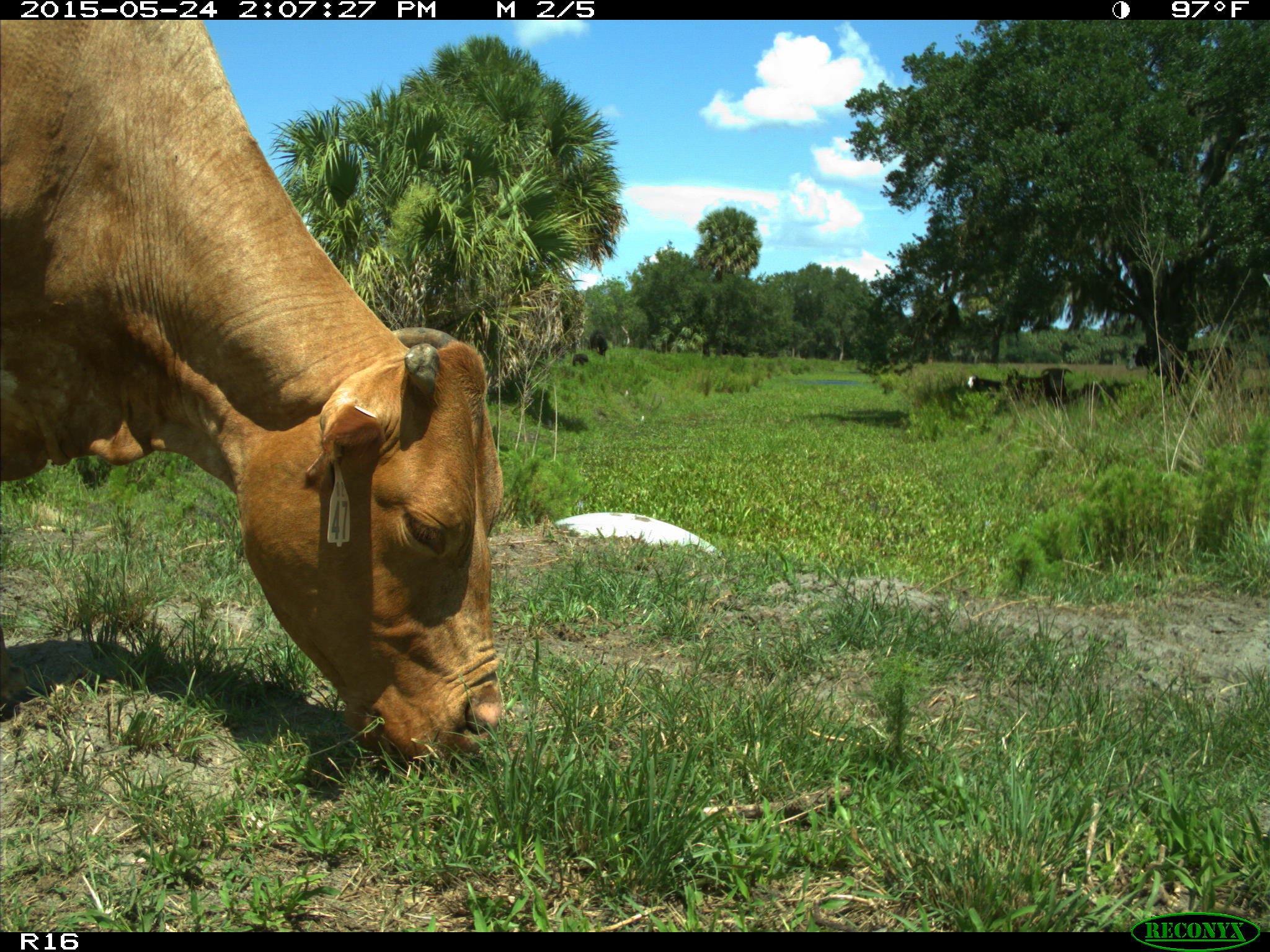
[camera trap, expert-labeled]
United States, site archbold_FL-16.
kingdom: Animalia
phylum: Chordata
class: Mammalia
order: Artiodactyla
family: Bovidae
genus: Bos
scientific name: Bos taurus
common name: domestic cow